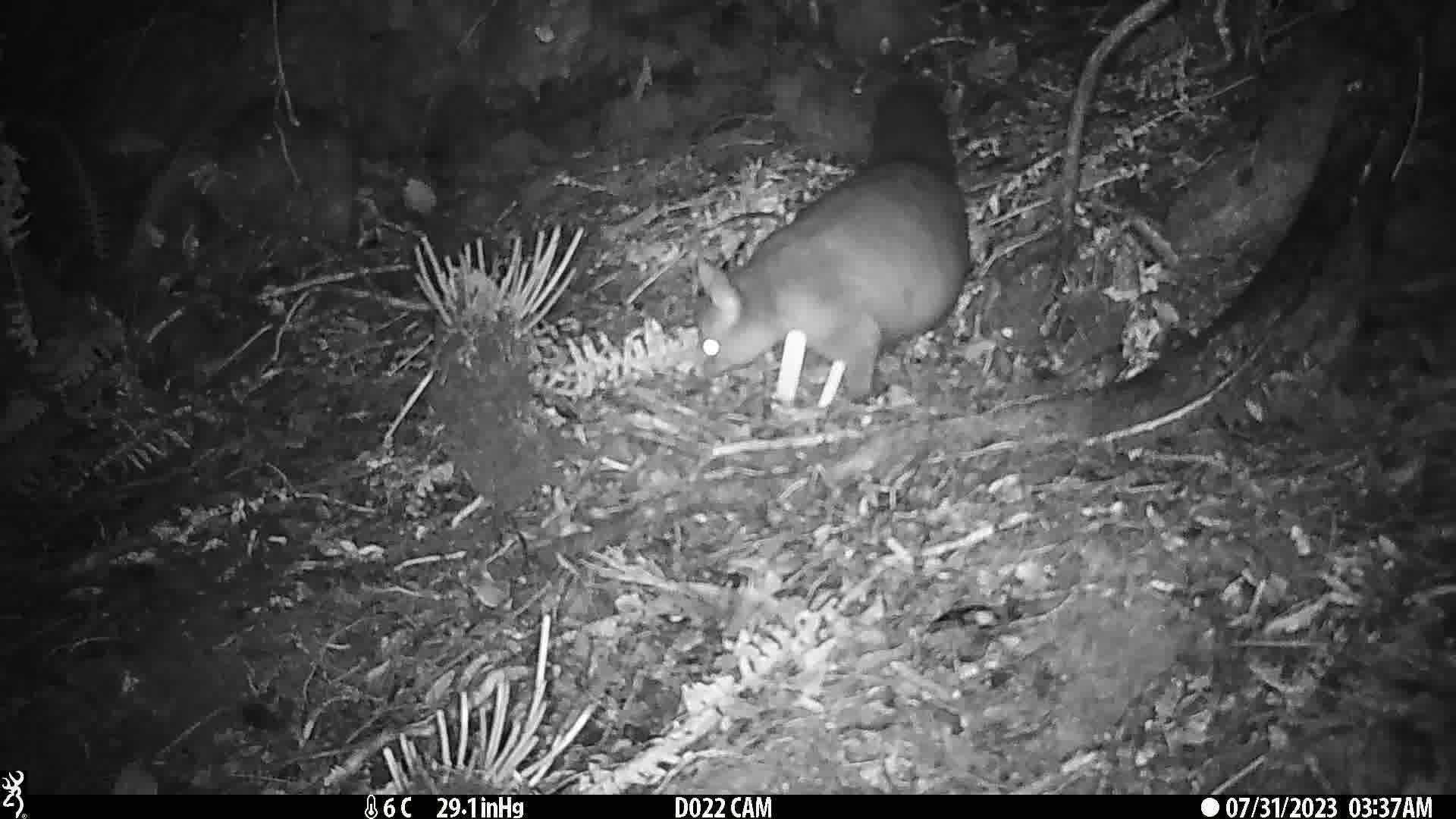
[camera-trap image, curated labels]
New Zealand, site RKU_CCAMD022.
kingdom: Animalia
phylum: Chordata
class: Mammalia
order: Diprotodontia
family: Phalangeridae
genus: Trichosurus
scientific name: Trichosurus vulpecula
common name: common brushtail possum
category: possum